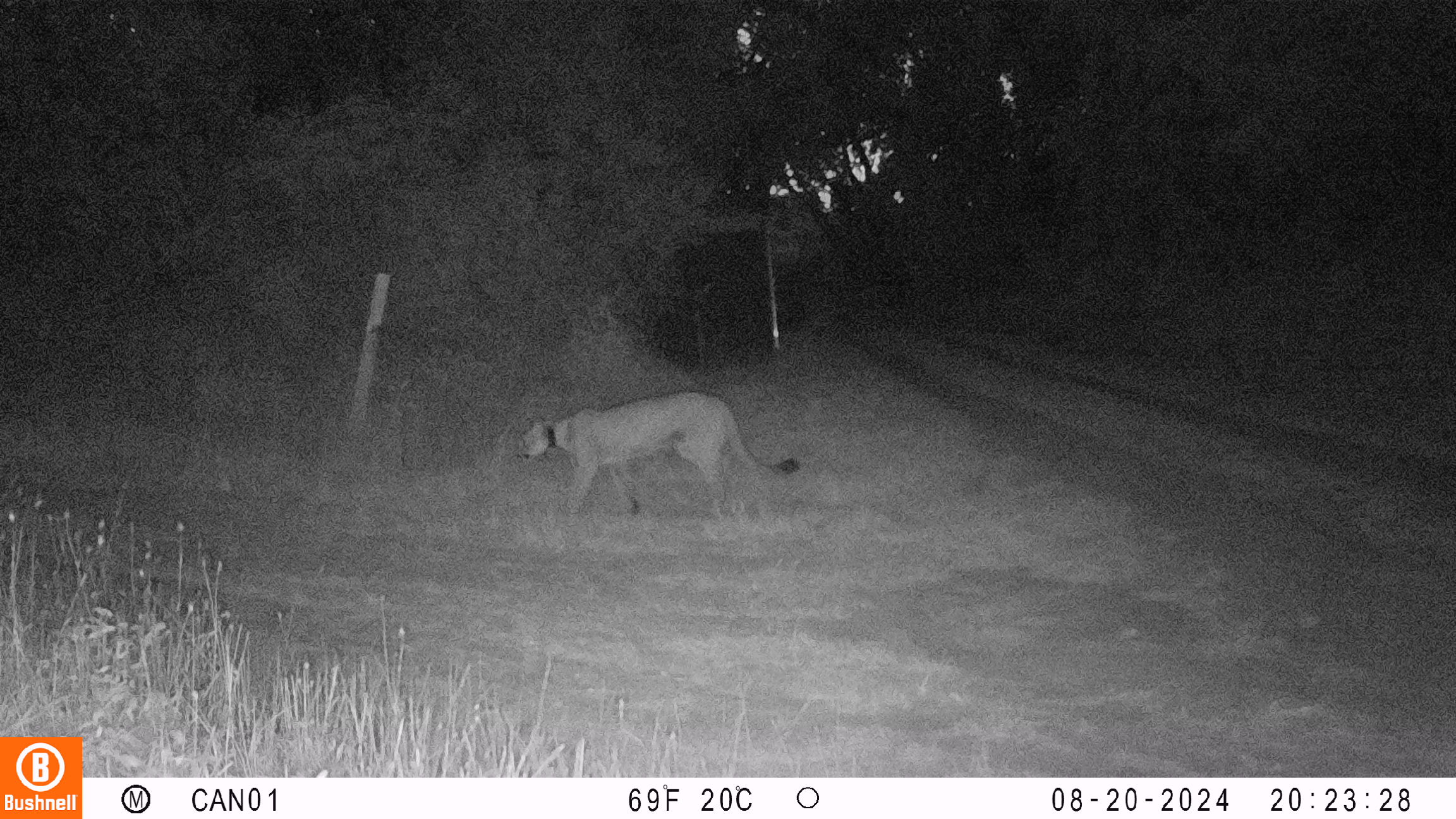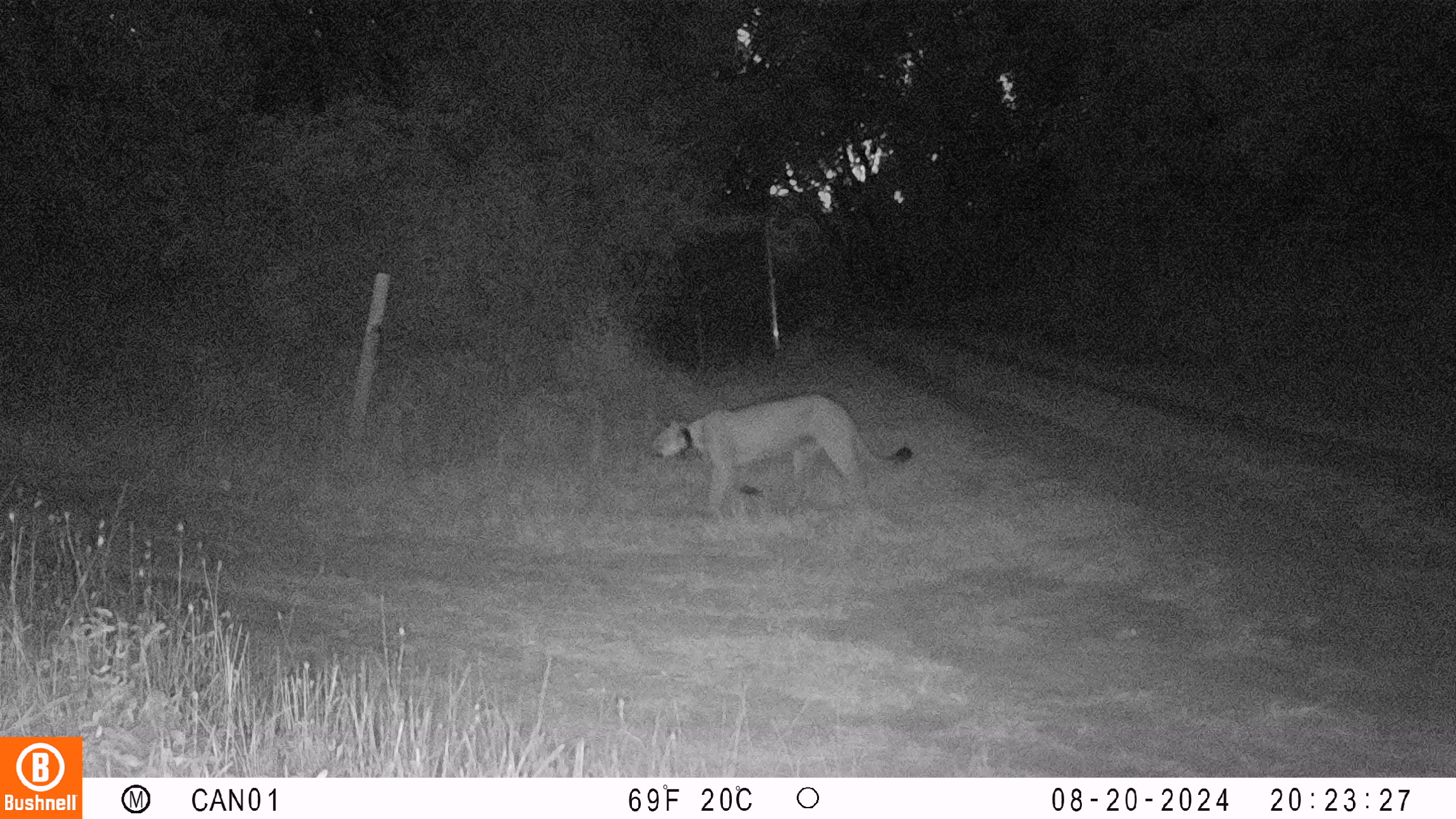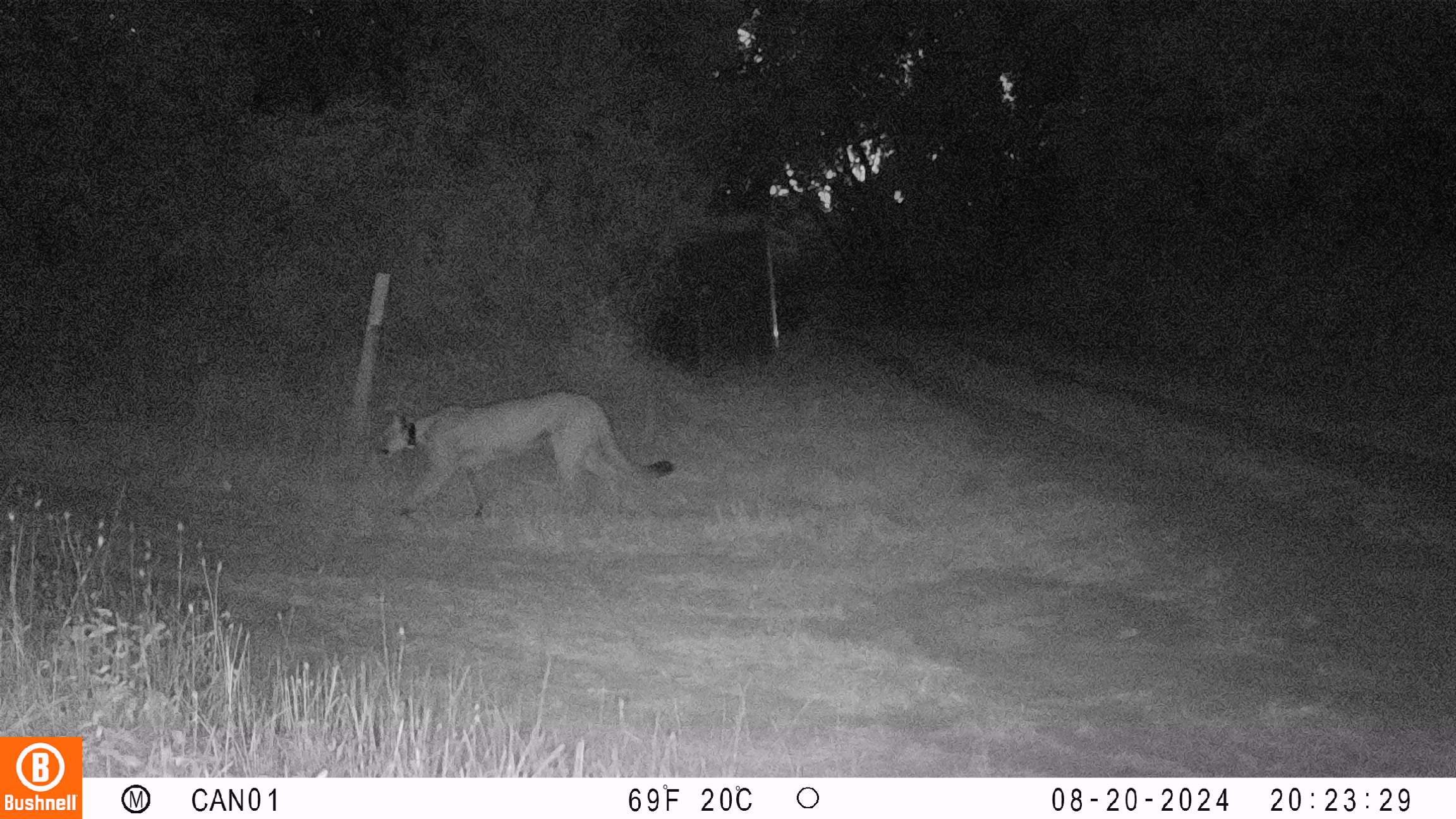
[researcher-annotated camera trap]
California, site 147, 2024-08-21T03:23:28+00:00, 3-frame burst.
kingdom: Animalia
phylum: Chordata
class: Mammalia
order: Carnivora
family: Felidae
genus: Puma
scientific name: Puma concolor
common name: puma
Puma (Puma concolor).